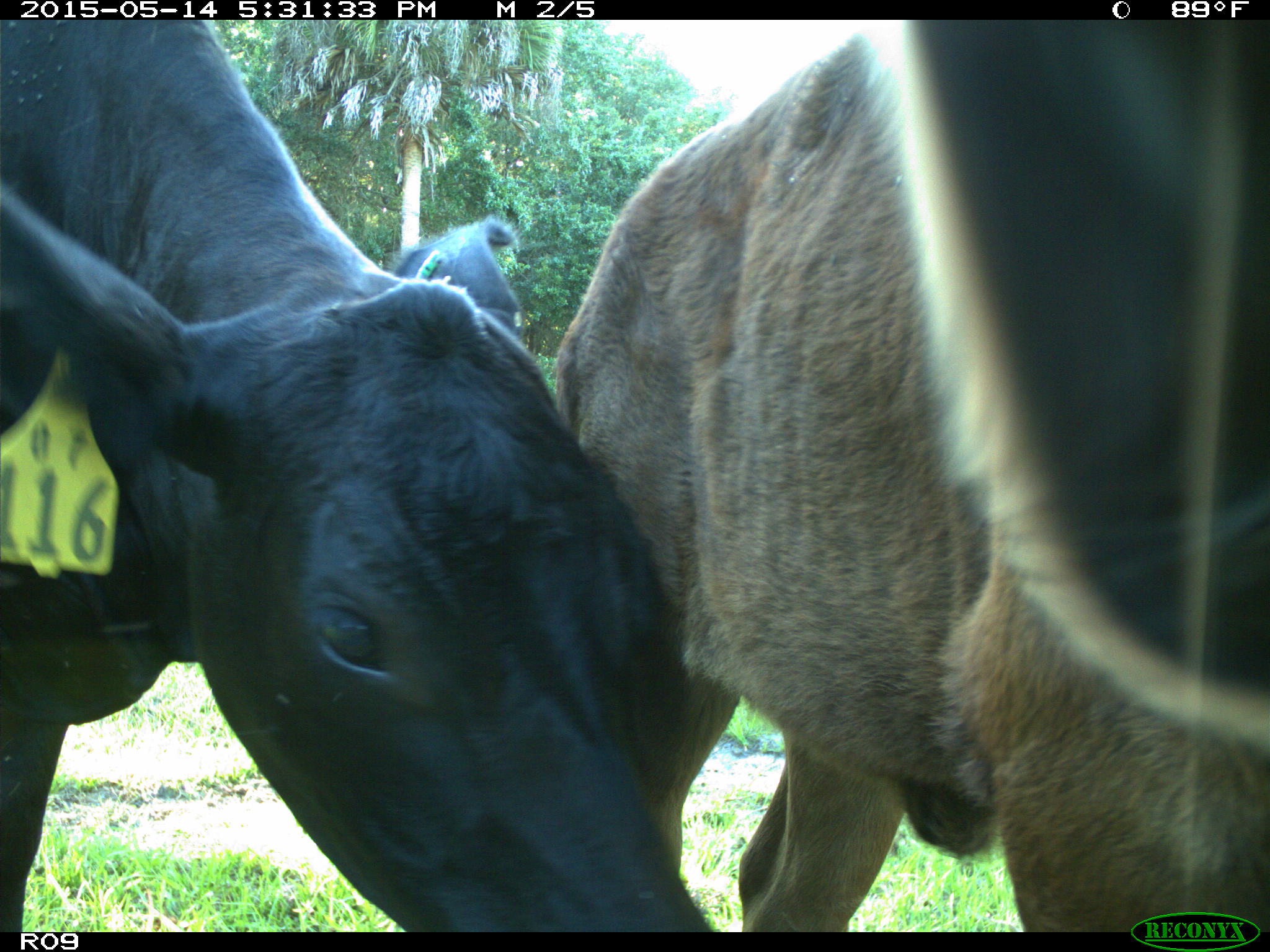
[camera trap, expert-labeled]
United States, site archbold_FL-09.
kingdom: Animalia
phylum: Chordata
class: Mammalia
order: Artiodactyla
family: Bovidae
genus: Bos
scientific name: Bos taurus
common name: domestic cow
Bos taurus (domestic cow).